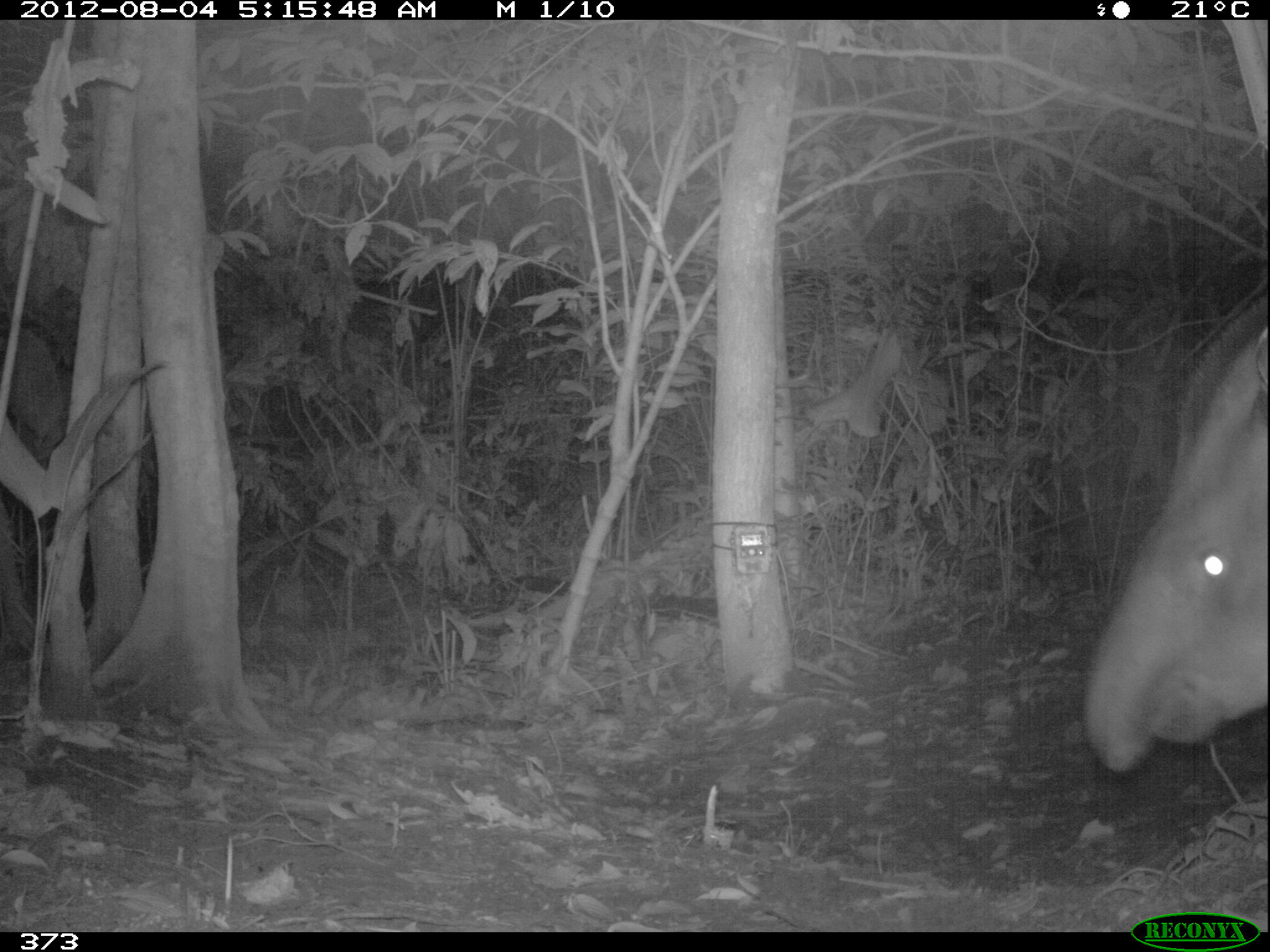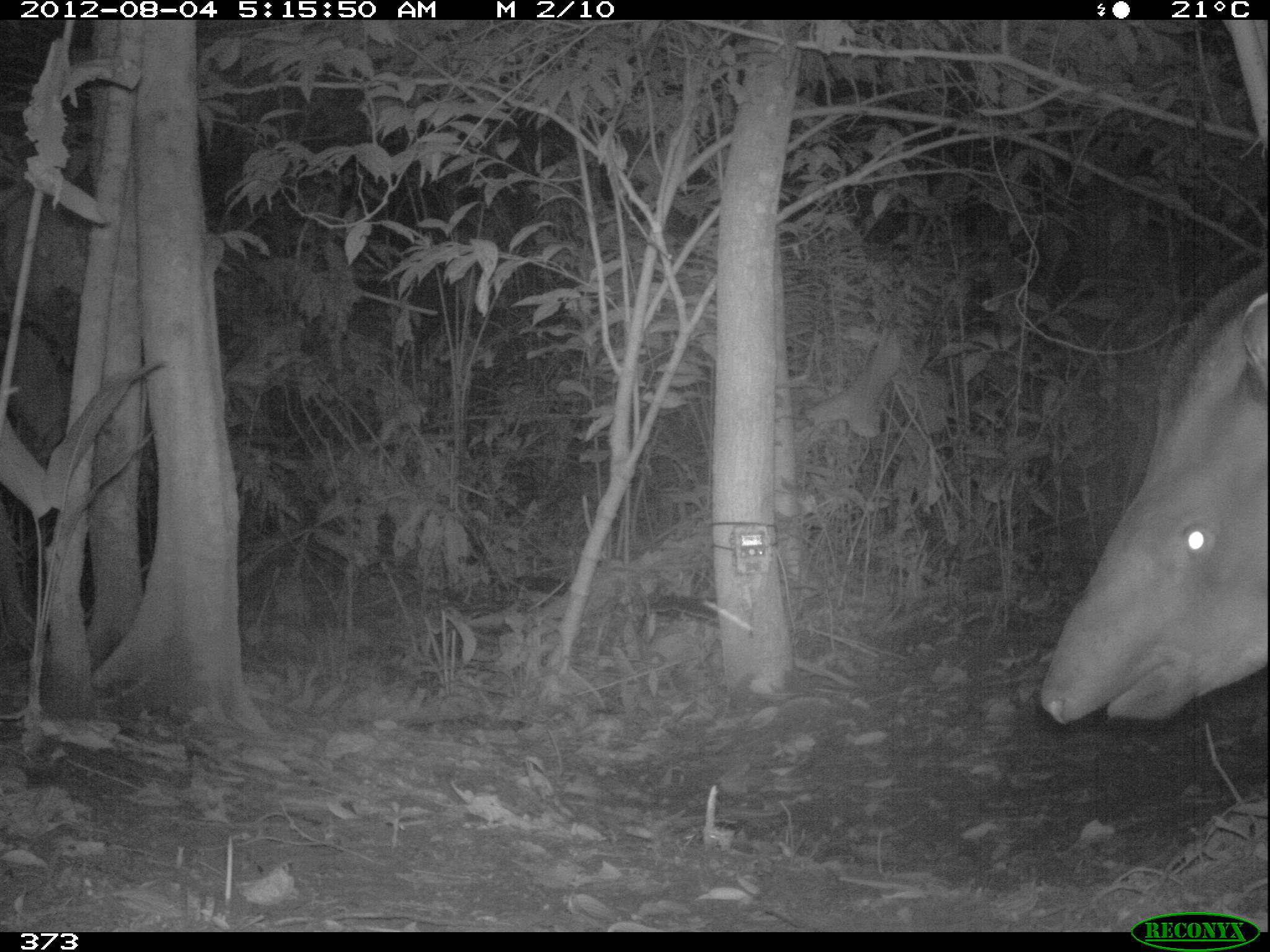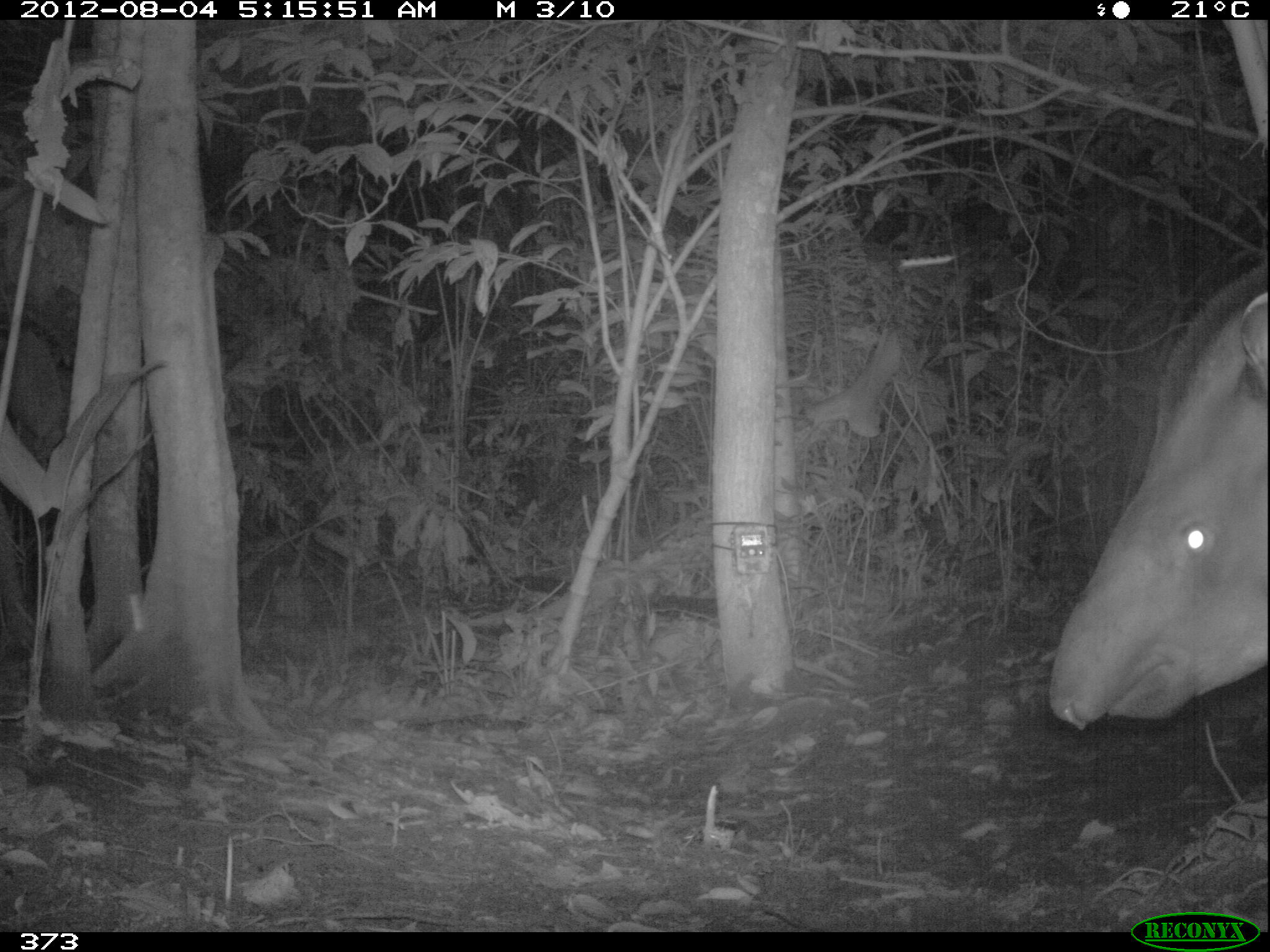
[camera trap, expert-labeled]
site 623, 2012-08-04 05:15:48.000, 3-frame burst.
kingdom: Animalia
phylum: Chordata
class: Mammalia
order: Perissodactyla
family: Tapiridae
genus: Tapirus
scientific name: Tapirus terrestris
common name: south american tapir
Tapirus terrestris (south american tapir).